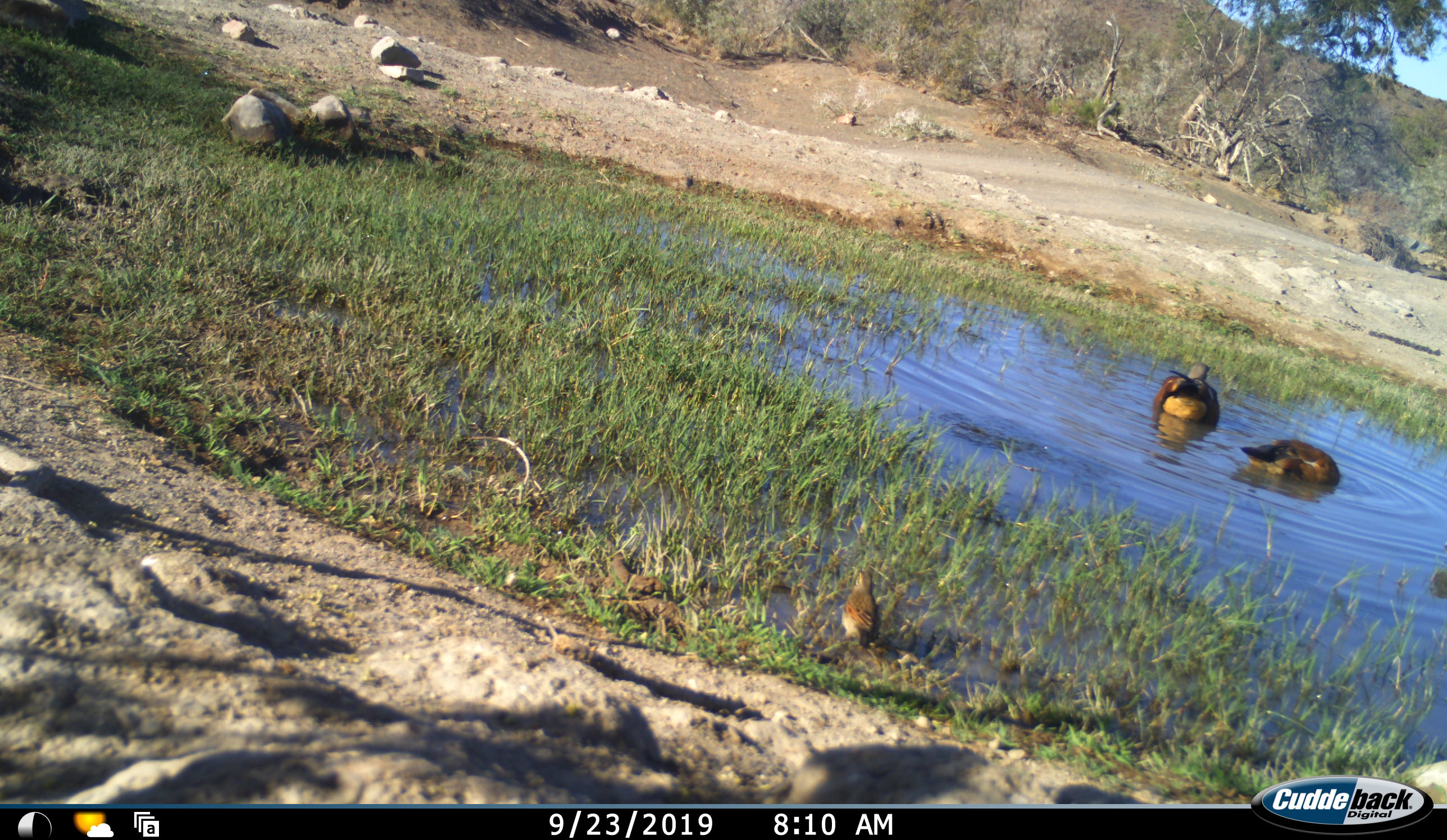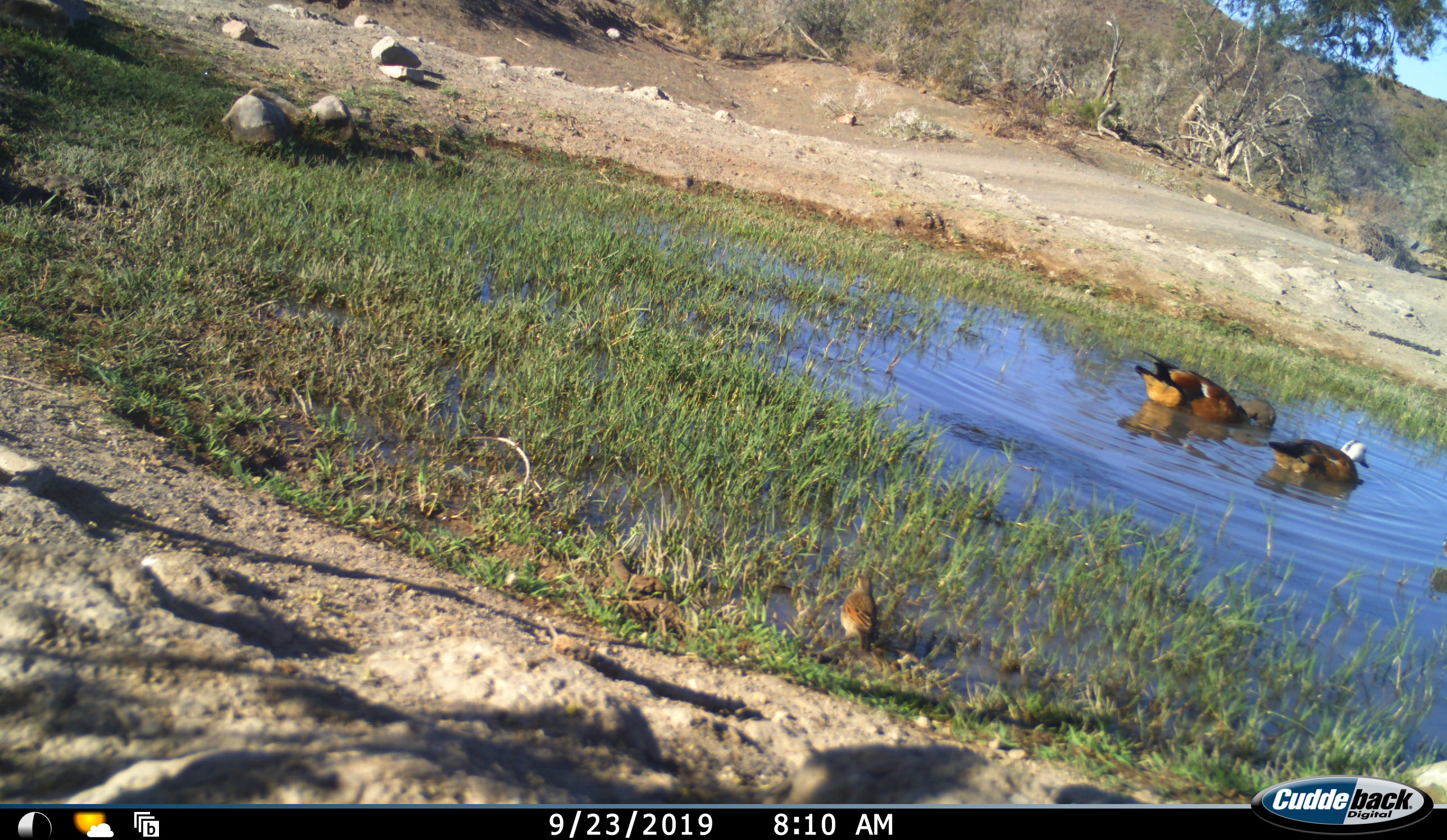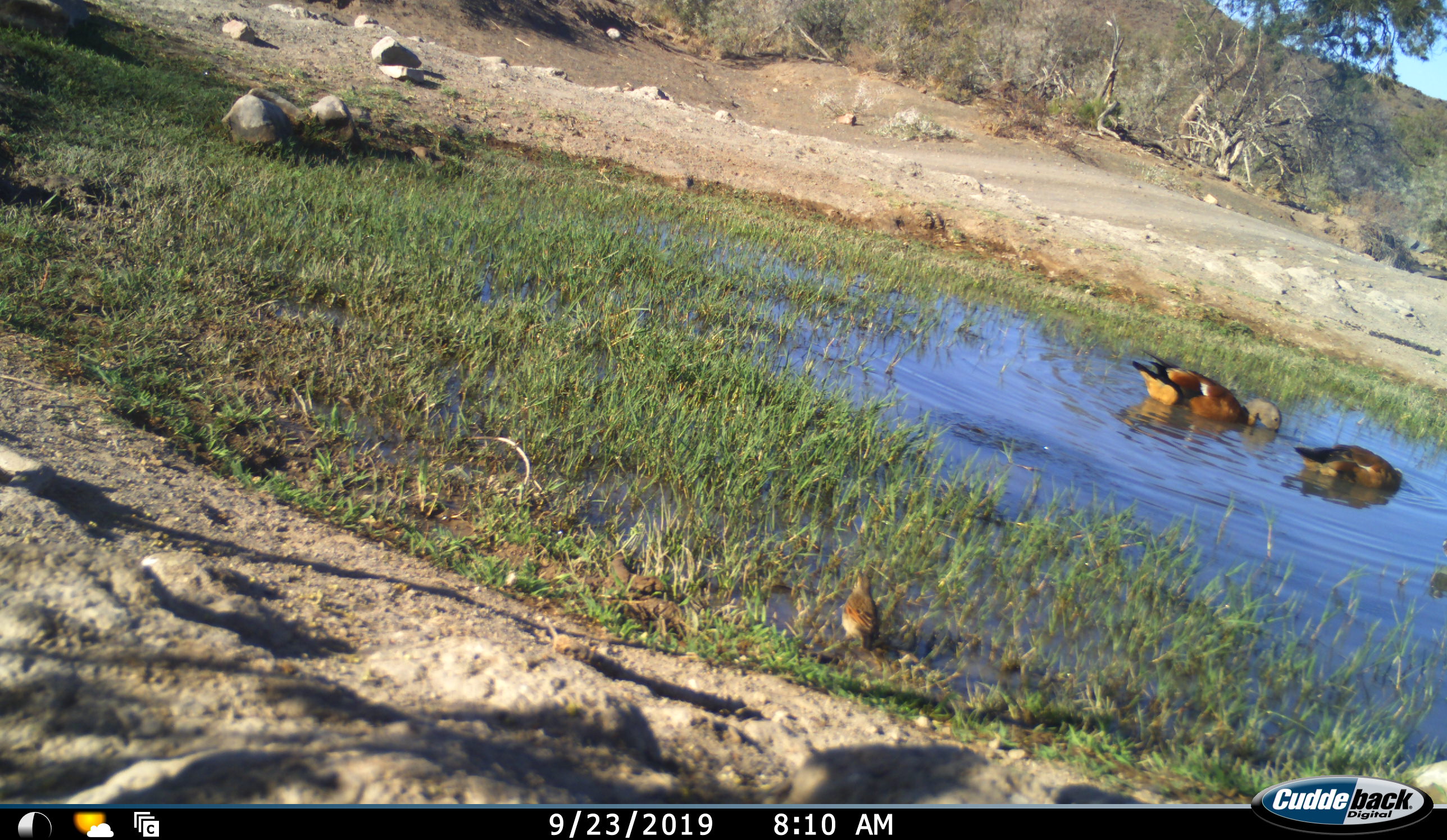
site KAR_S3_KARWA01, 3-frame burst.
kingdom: Animalia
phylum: Chordata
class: Aves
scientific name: Aves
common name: bird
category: birdother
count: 3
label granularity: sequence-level